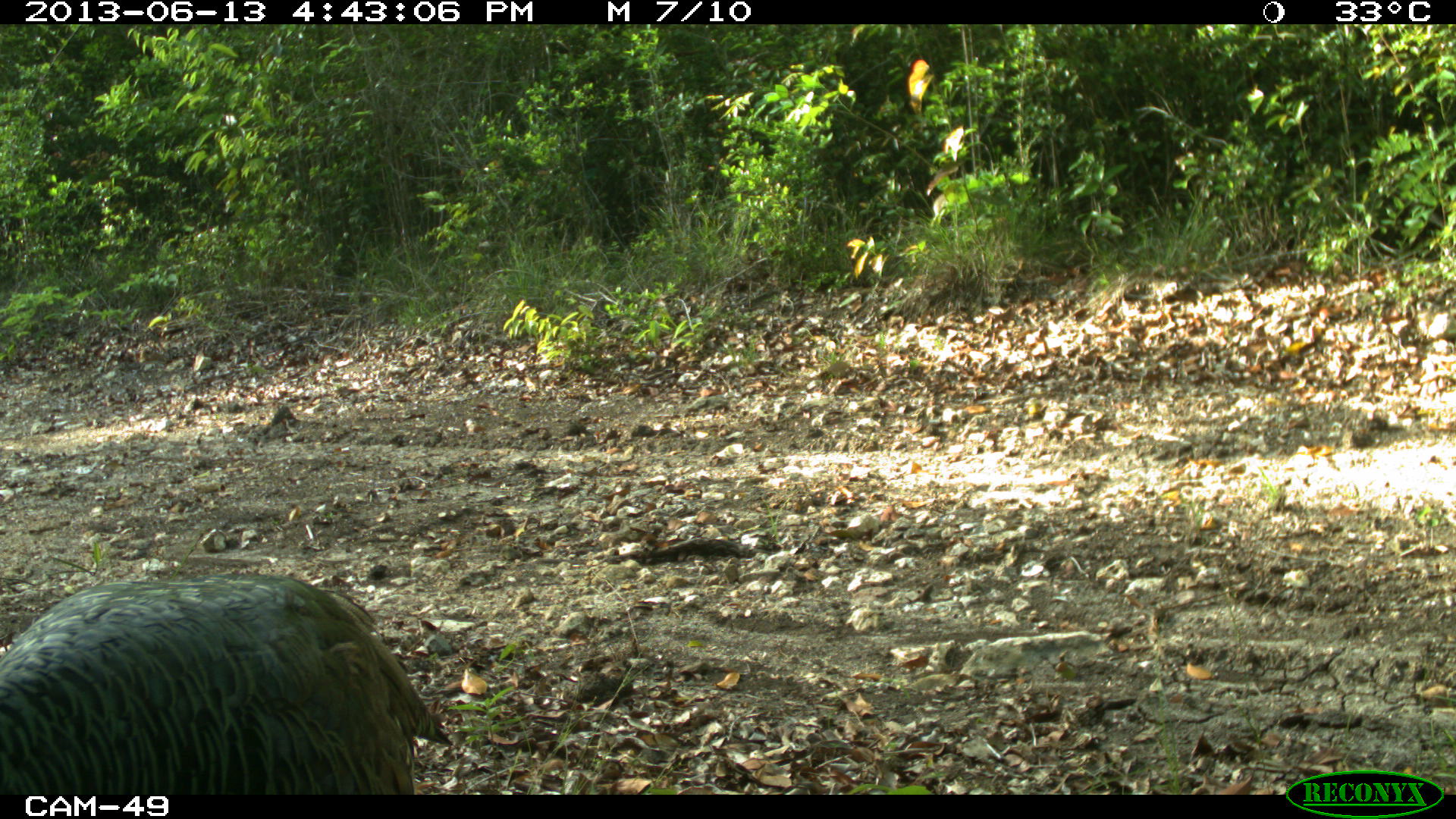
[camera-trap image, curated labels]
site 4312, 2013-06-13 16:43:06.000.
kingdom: Animalia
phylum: Chordata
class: Aves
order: Galliformes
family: Phasianidae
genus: Meleagris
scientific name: Meleagris ocellata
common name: ocellated turkey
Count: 1.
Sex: female.